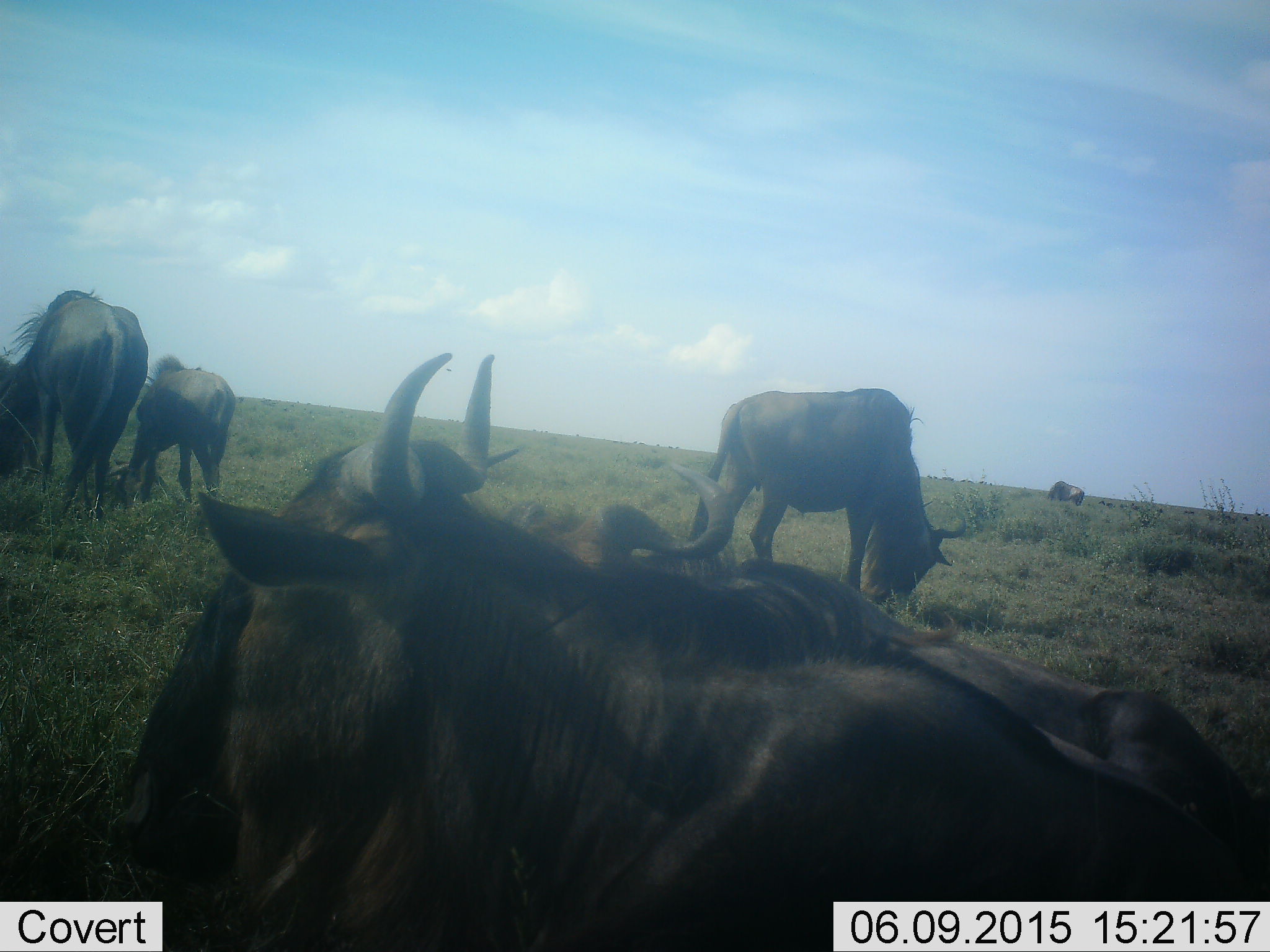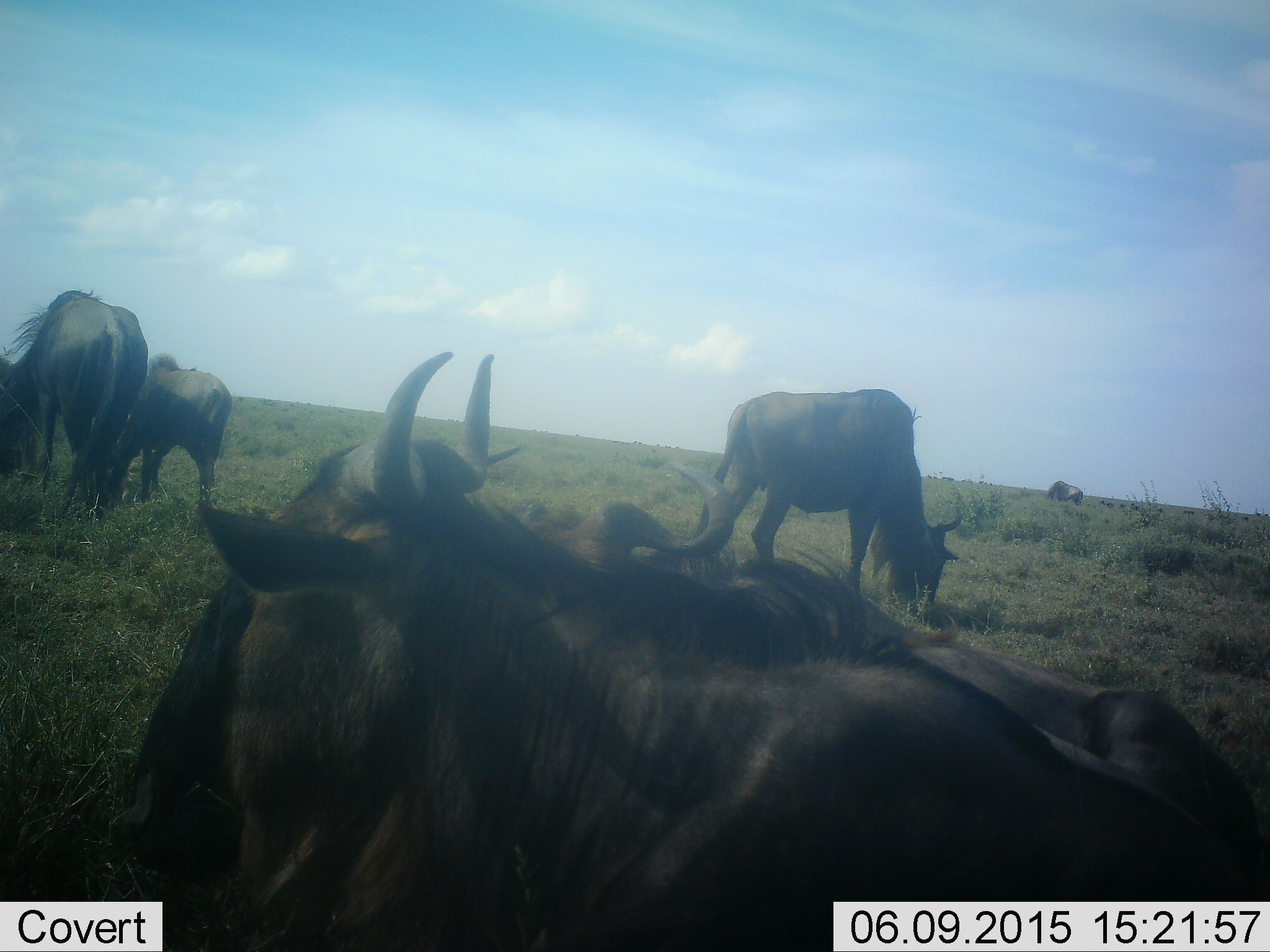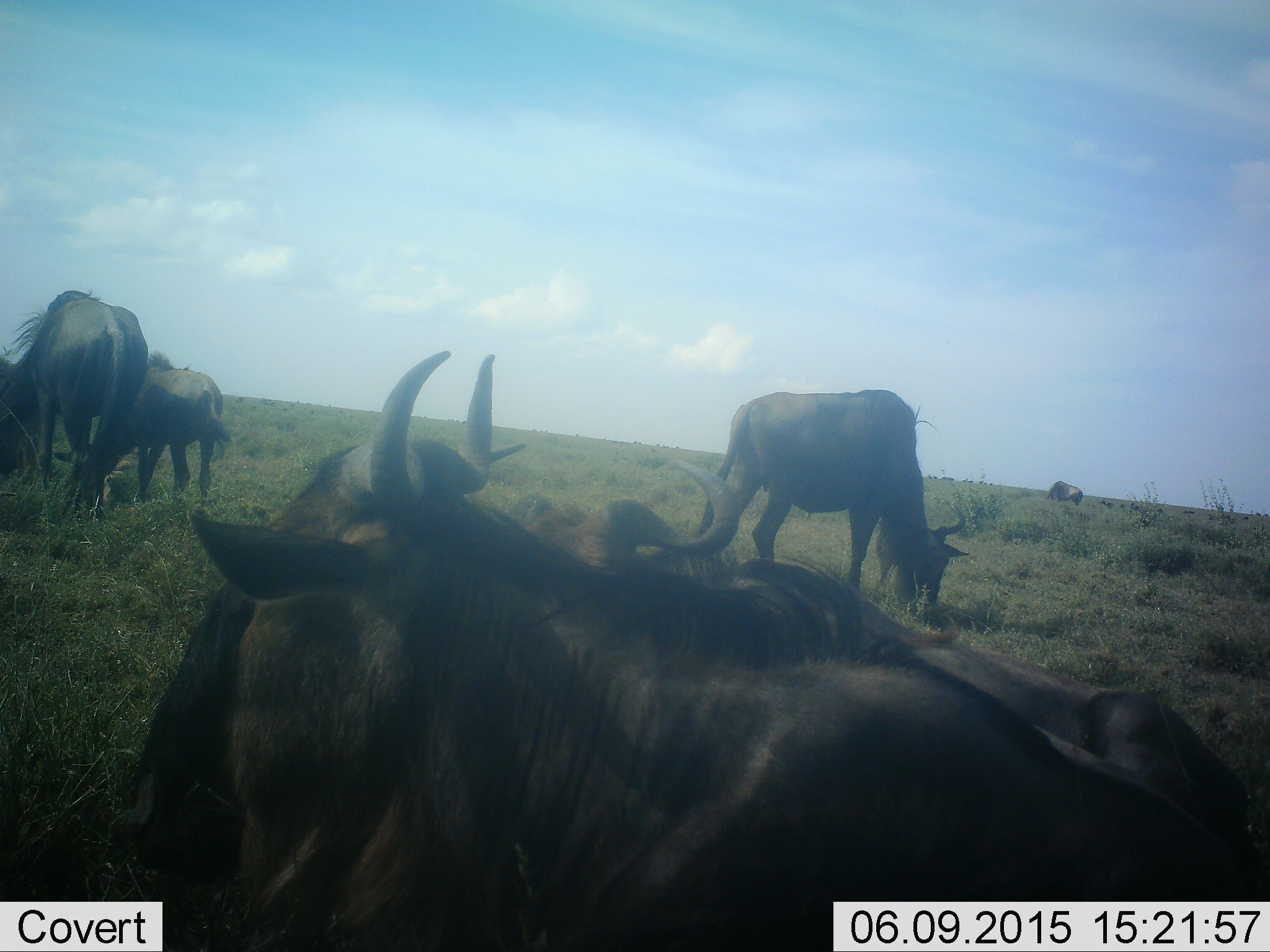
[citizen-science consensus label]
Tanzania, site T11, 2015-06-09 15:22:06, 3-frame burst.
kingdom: Animalia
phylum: Chordata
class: Mammalia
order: Artiodactyla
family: Bovidae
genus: Connochaetes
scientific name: Connochaetes taurinus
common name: blue wildebeest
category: wildebeest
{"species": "wildebeest (blue wildebeest) (Connochaetes taurinus)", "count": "6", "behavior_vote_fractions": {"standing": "50%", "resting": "90%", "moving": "0%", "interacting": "0%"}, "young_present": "50%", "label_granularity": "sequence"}